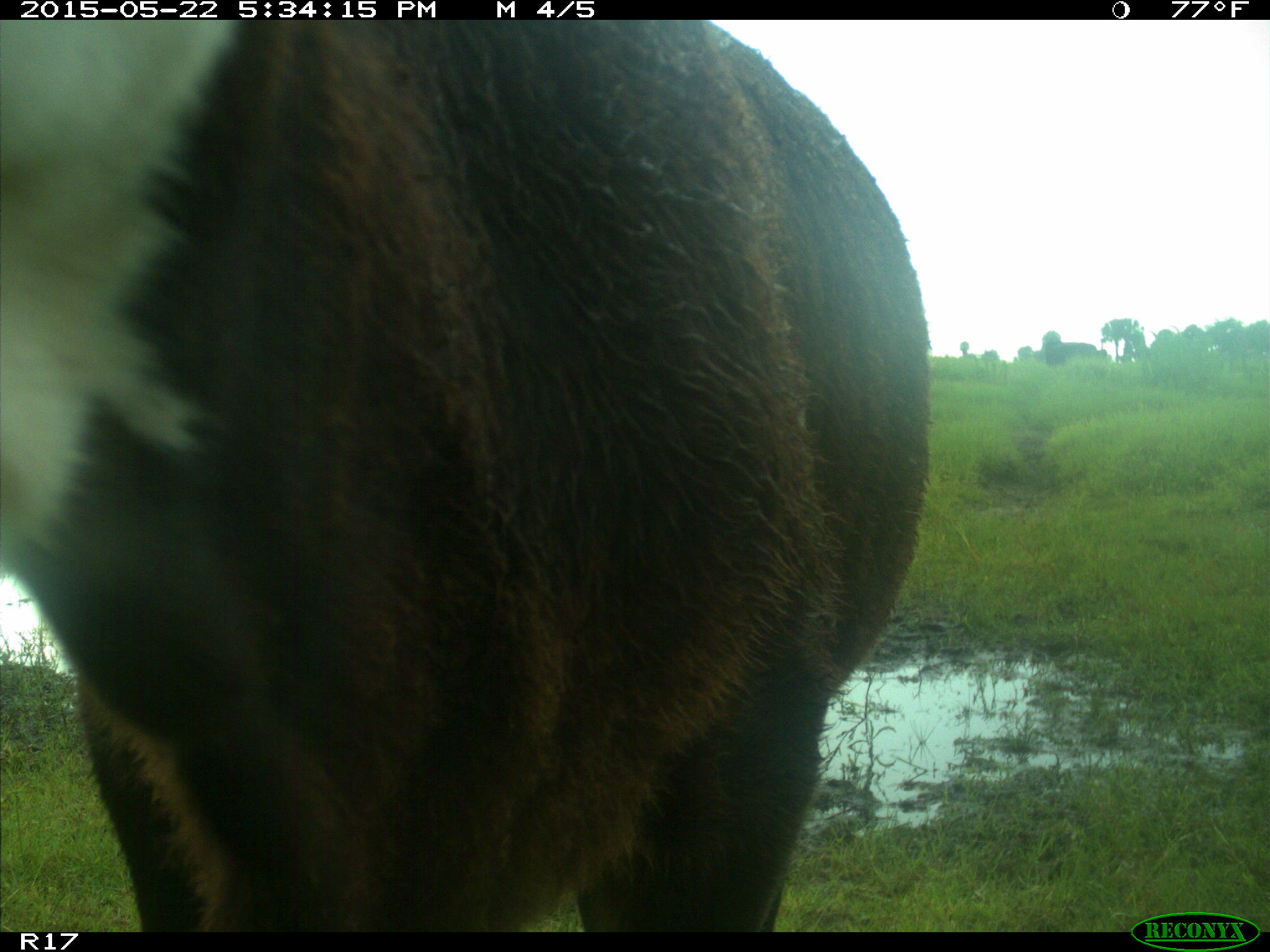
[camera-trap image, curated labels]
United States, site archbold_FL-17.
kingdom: Animalia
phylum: Chordata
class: Mammalia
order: Artiodactyla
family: Bovidae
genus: Bos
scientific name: Bos taurus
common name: domestic cow